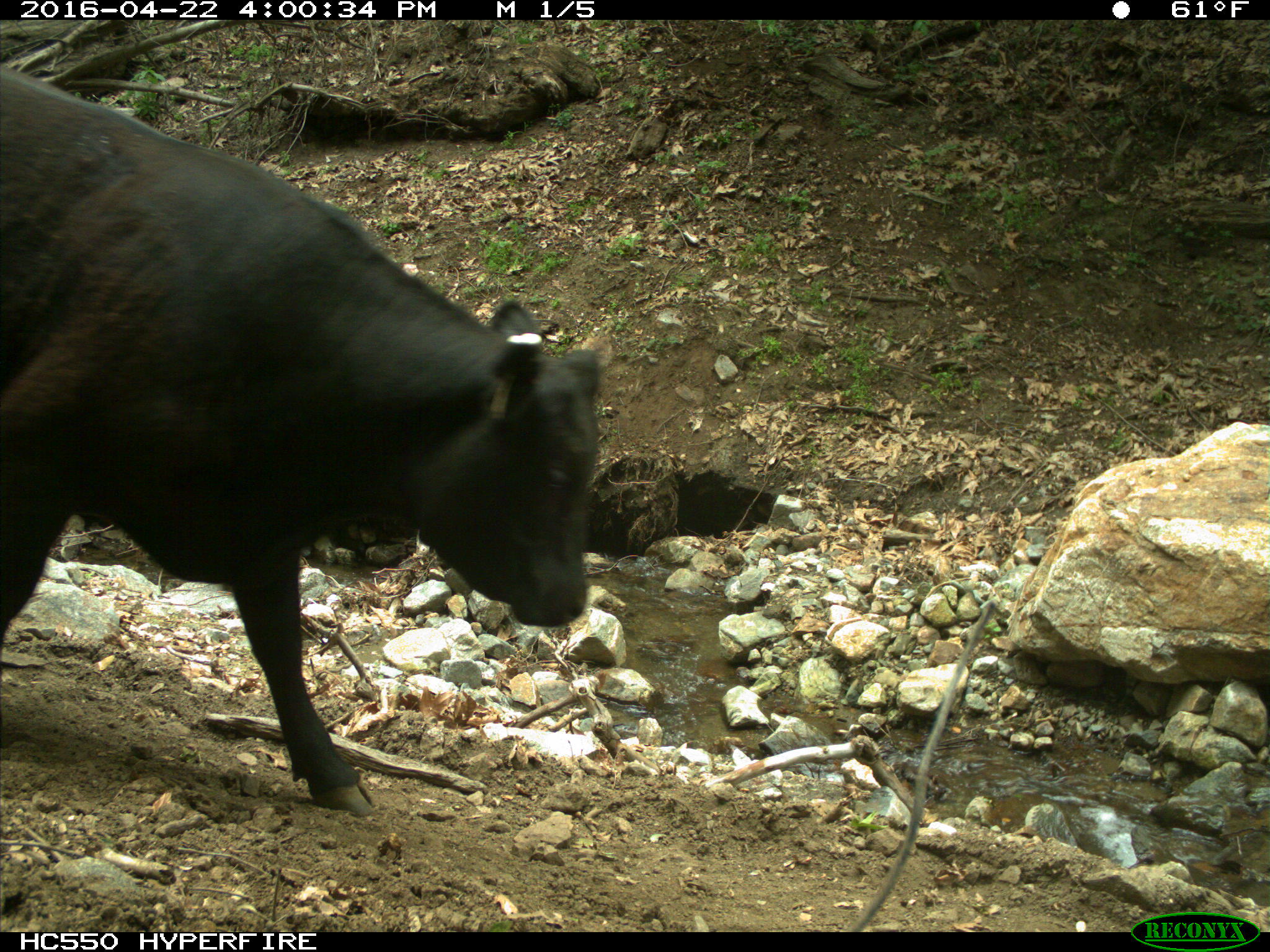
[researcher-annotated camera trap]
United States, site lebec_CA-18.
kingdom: Animalia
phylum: Chordata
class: Mammalia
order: Artiodactyla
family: Bovidae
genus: Bos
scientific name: Bos taurus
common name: domestic cow